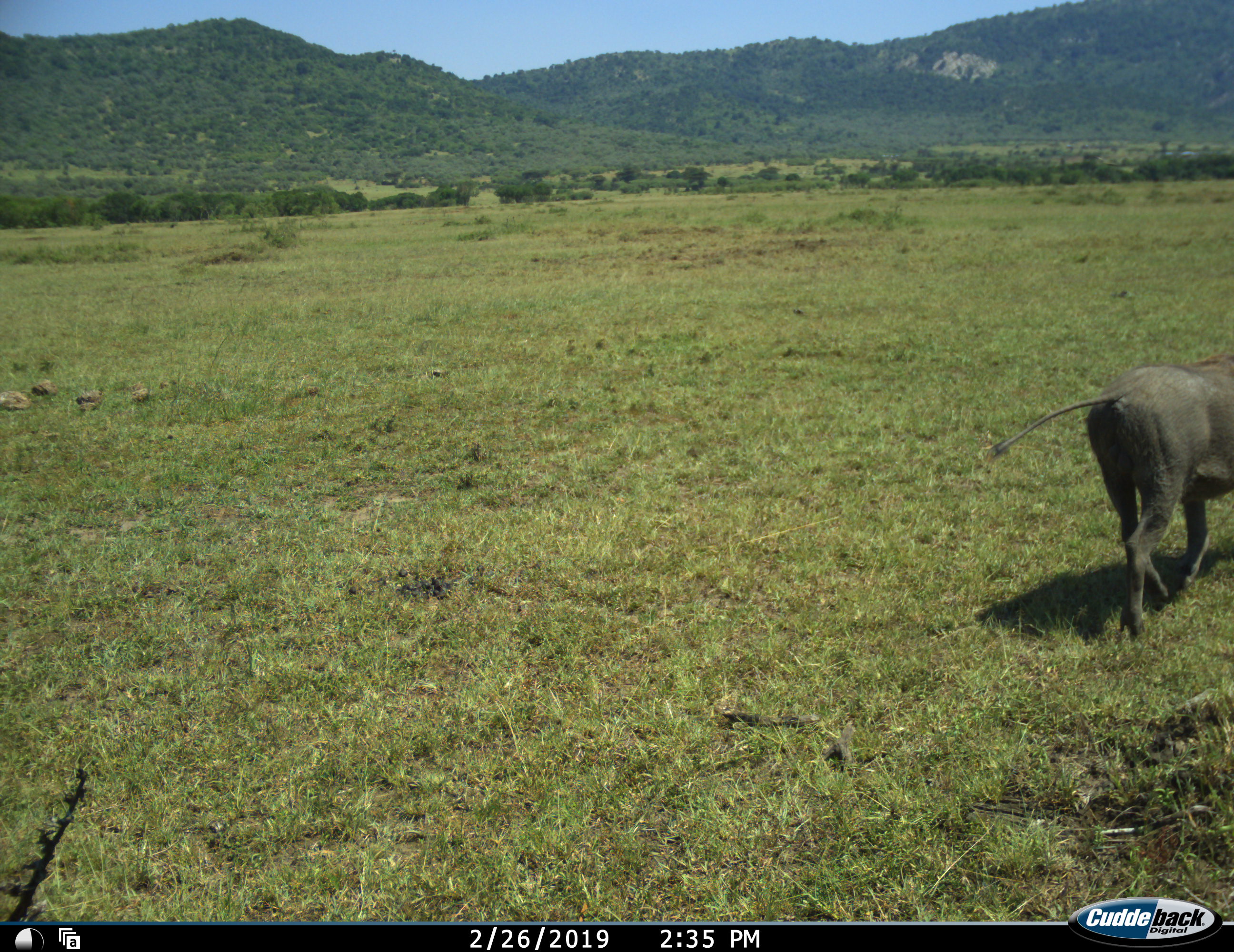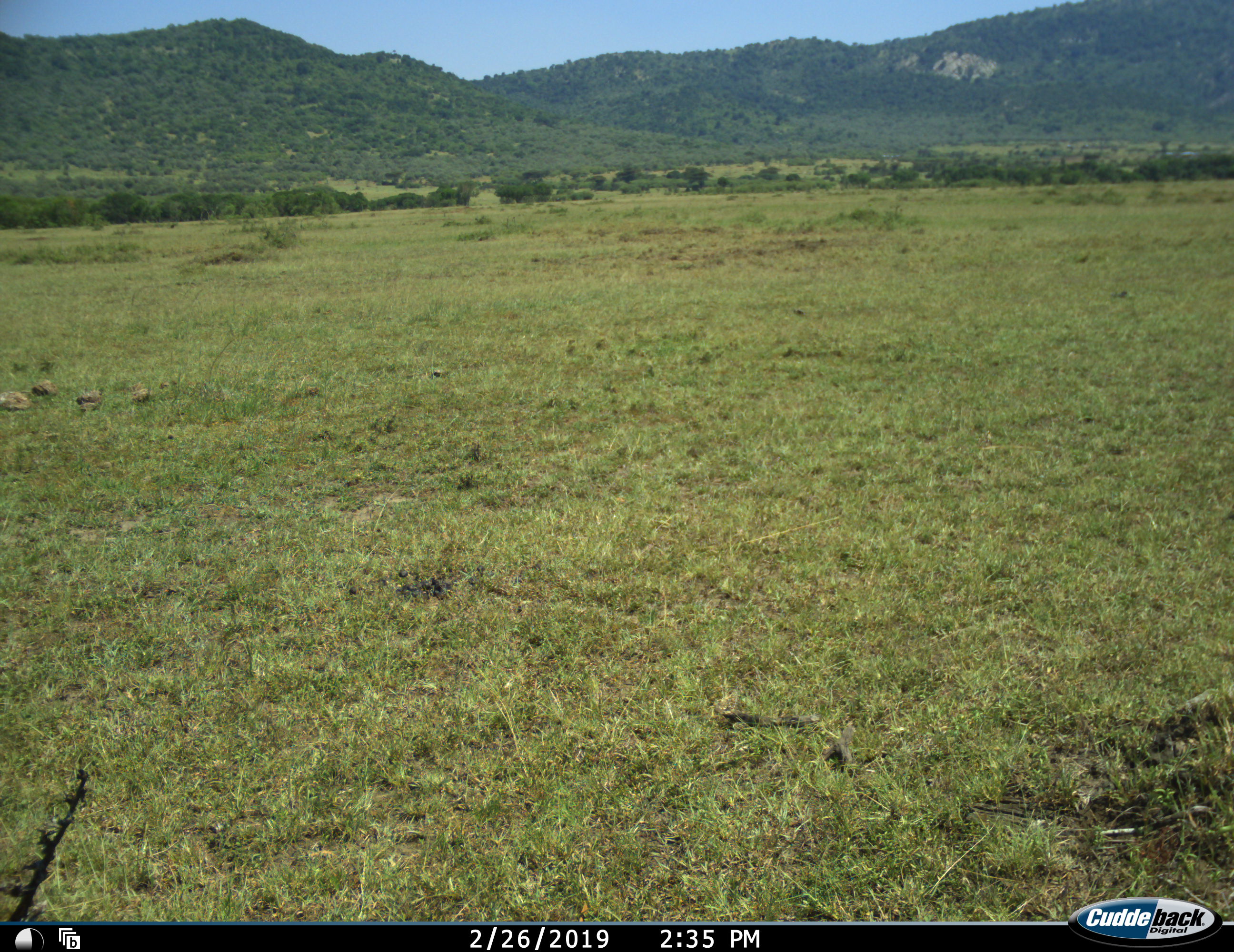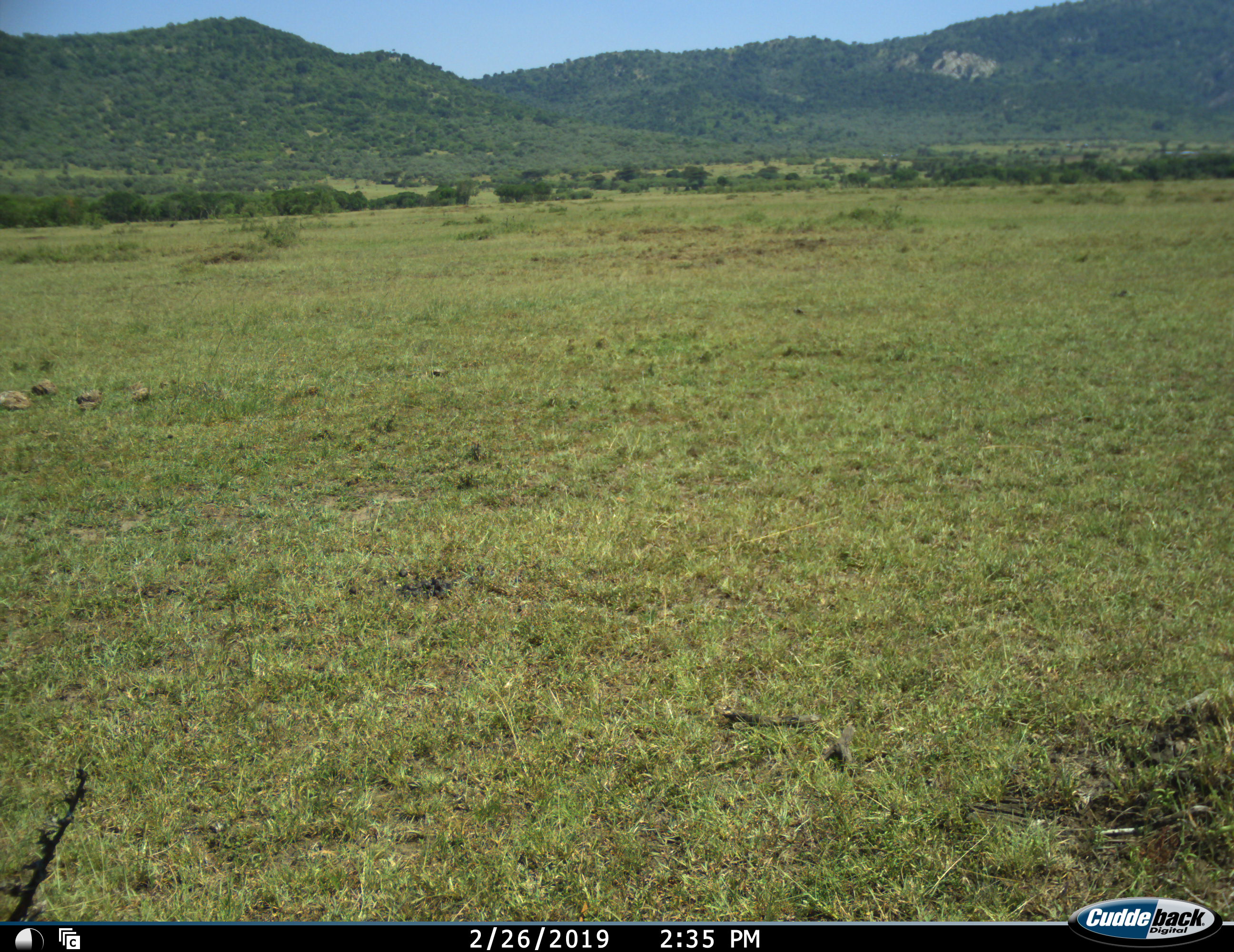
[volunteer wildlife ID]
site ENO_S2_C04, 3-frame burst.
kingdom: Animalia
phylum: Chordata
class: Mammalia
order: Artiodactyla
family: Suidae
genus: Phacochoerus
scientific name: Phacochoerus africanus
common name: warthog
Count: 1.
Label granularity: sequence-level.